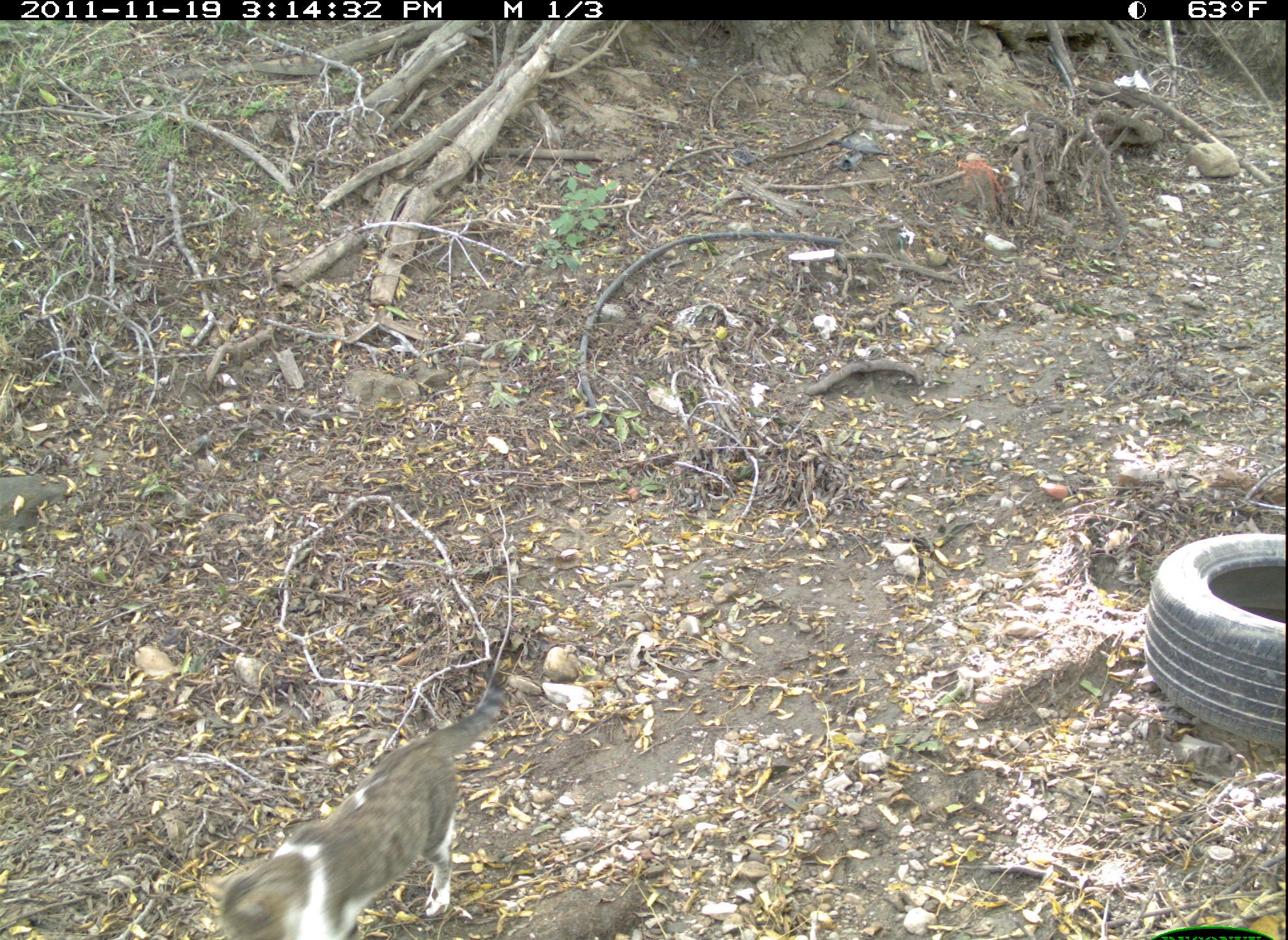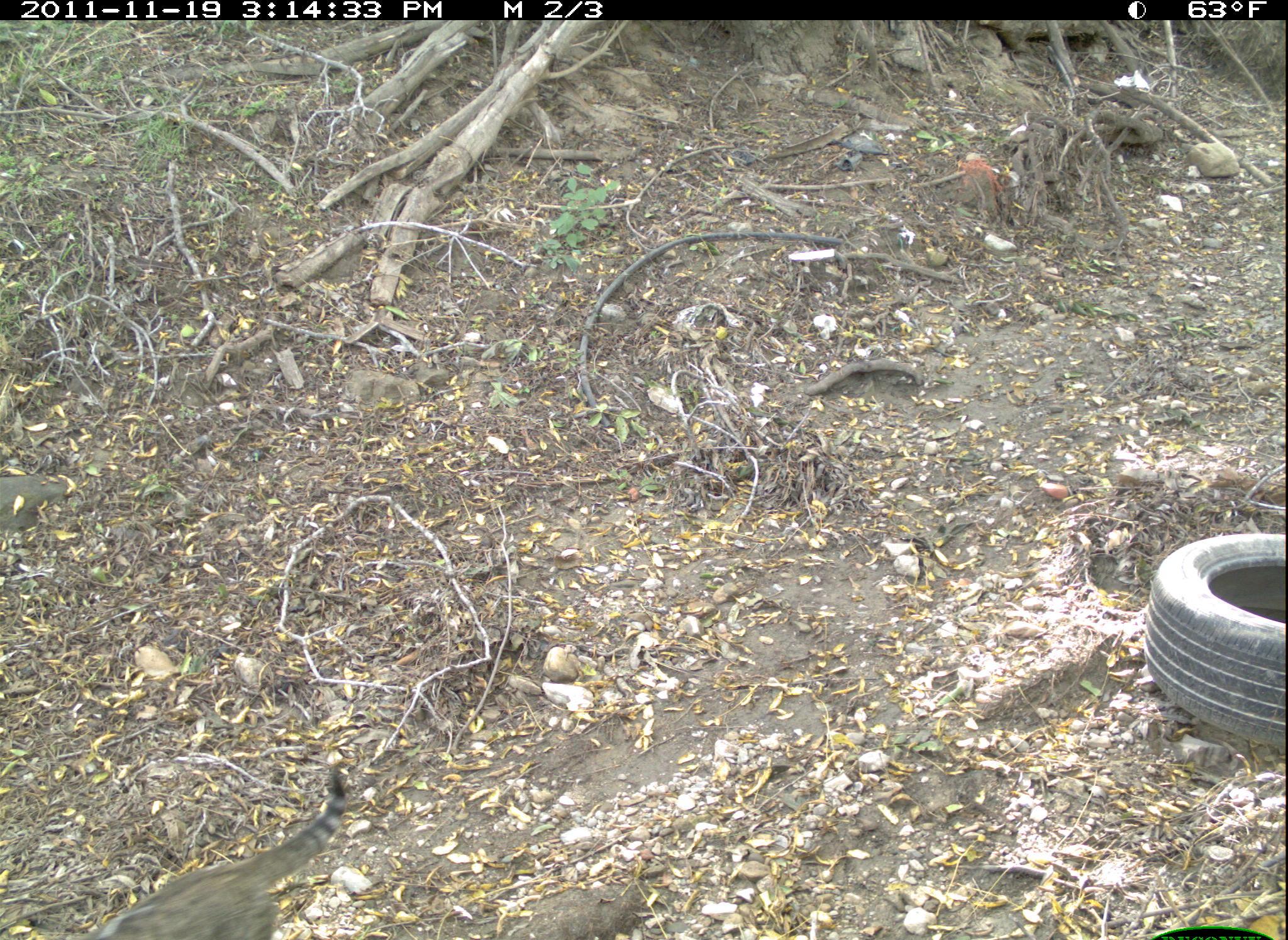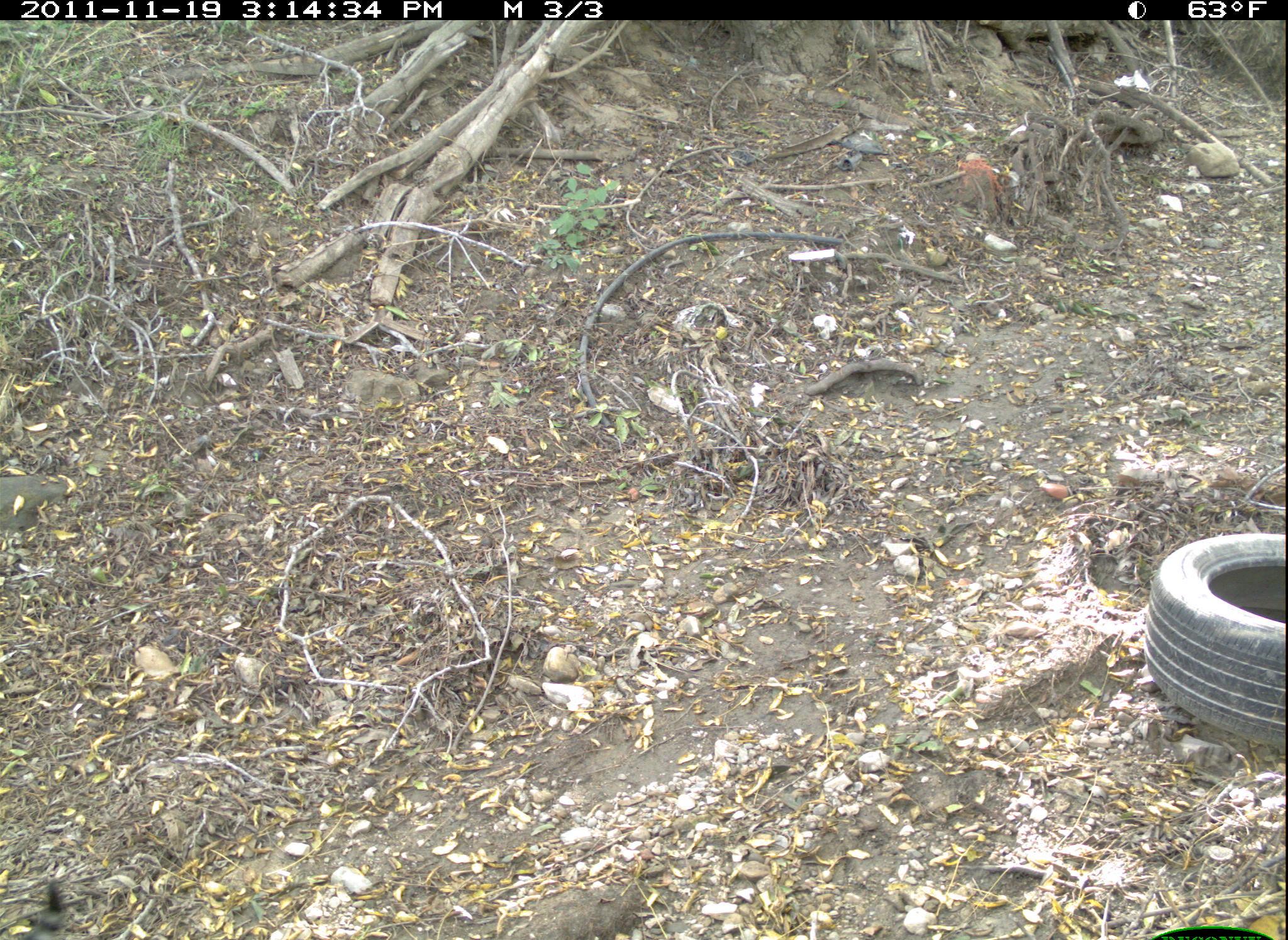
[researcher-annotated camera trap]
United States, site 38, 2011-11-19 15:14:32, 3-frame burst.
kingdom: Animalia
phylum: Chordata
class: Mammalia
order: Carnivora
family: Felidae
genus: Felis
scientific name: Felis catus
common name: cat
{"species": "cat (Felis catus)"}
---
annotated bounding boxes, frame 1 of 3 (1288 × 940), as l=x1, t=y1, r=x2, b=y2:
cat: l=195, t=662, r=530, b=940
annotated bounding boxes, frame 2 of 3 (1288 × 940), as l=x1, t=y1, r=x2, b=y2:
cat: l=60, t=760, r=386, b=940